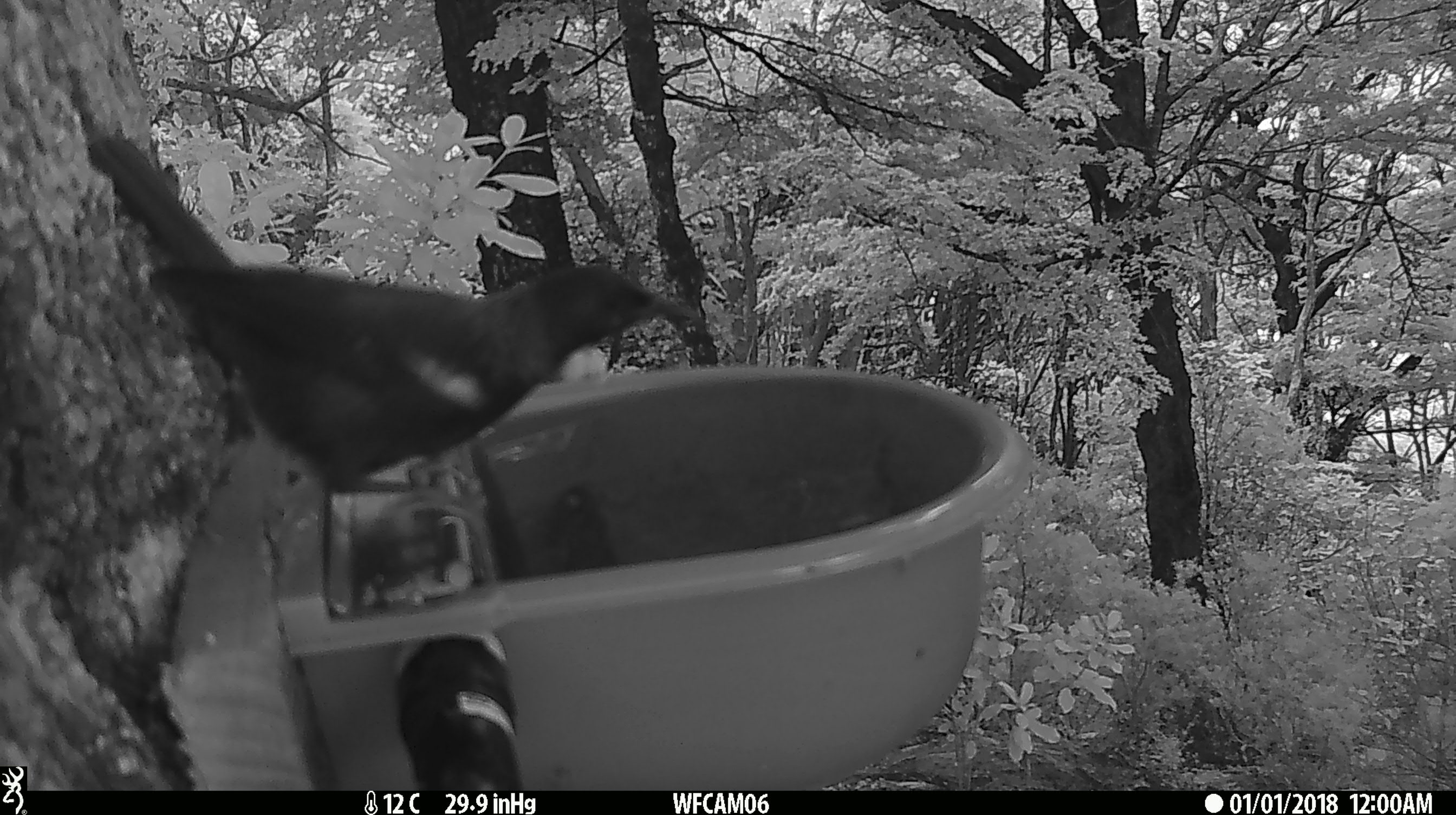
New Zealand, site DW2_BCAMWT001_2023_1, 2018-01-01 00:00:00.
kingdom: Animalia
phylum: Chordata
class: Aves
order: Passeriformes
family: Meliphagidae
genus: Prosthemadera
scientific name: Prosthemadera novaeseelandiae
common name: tui